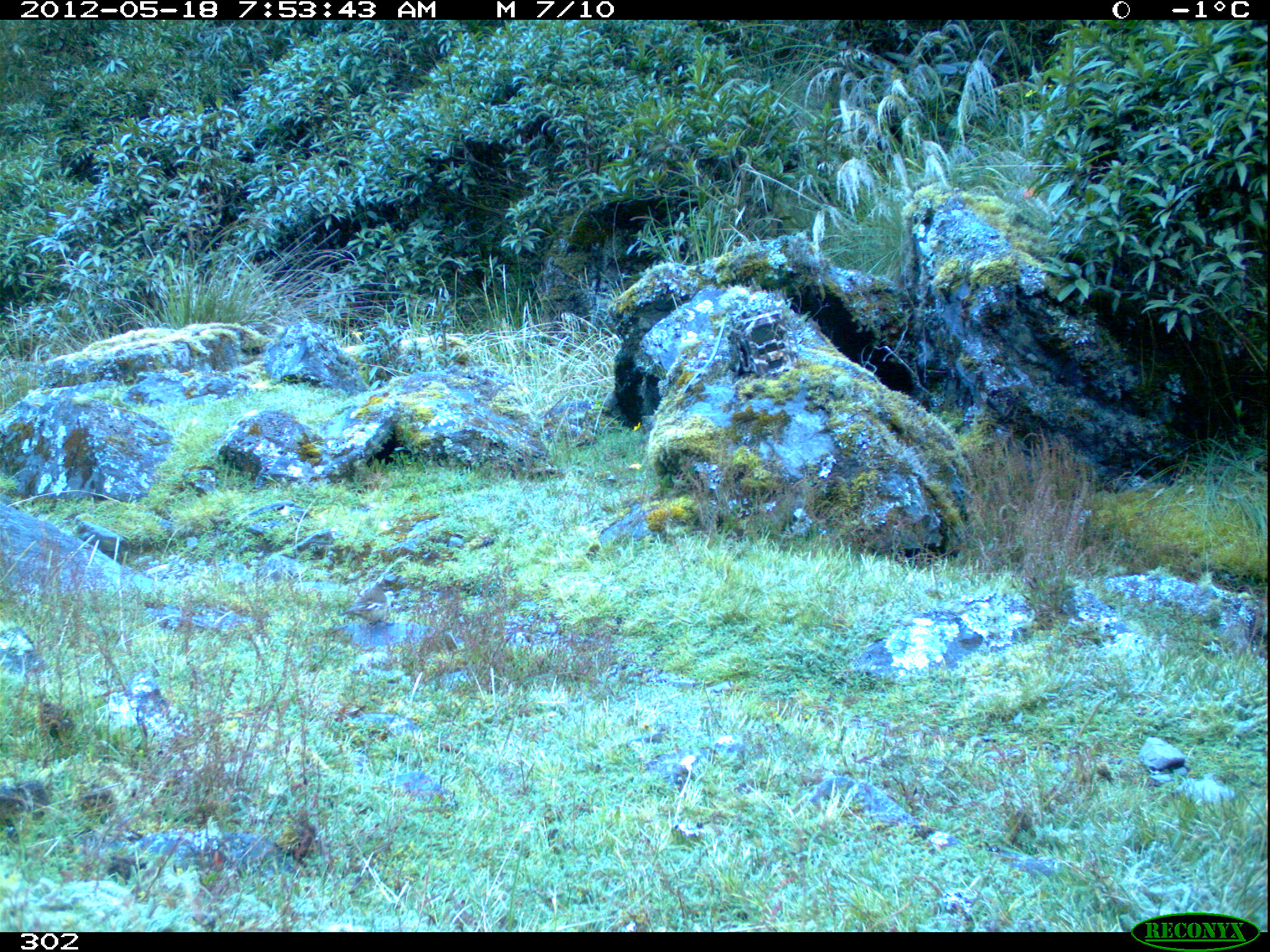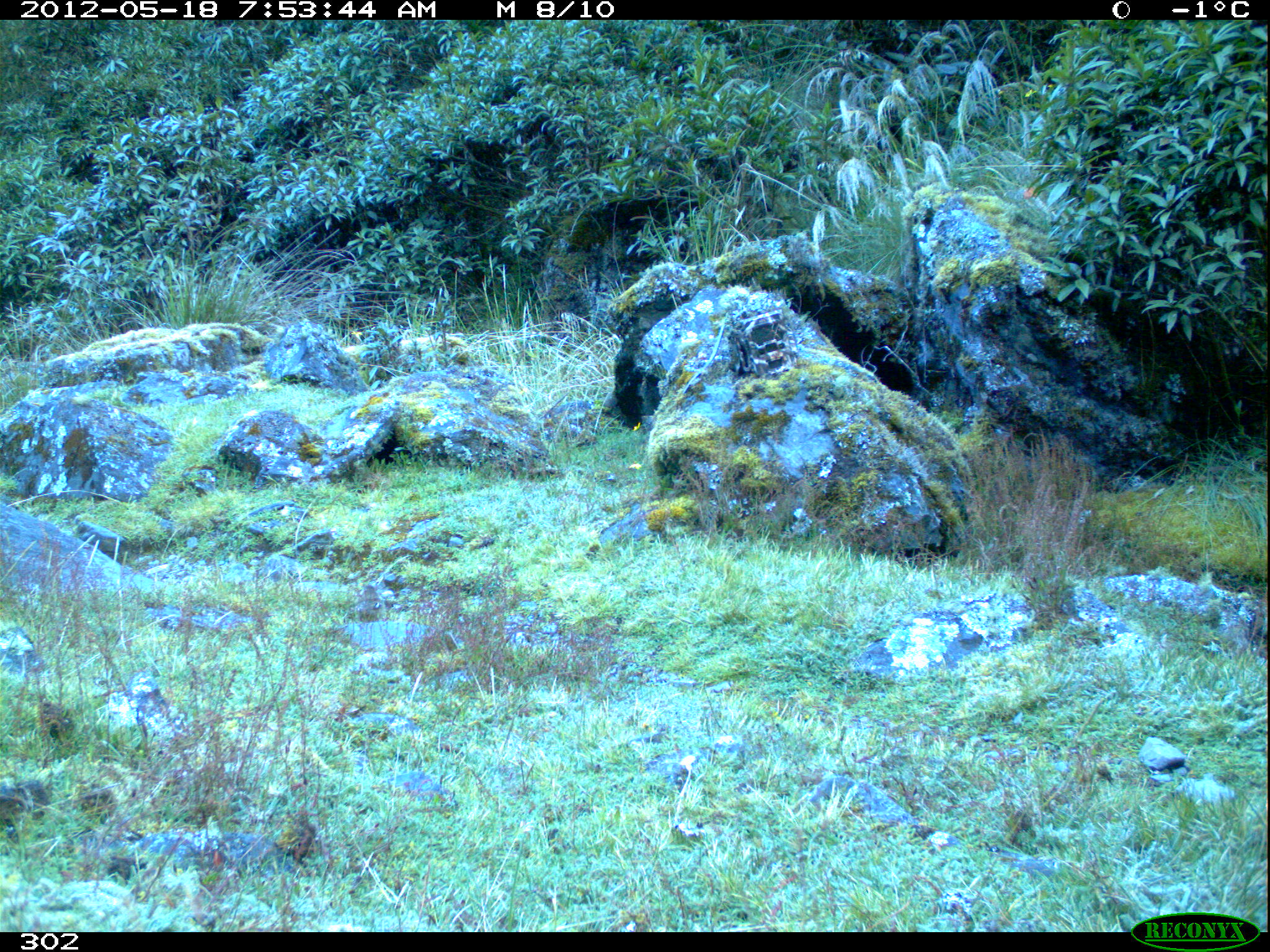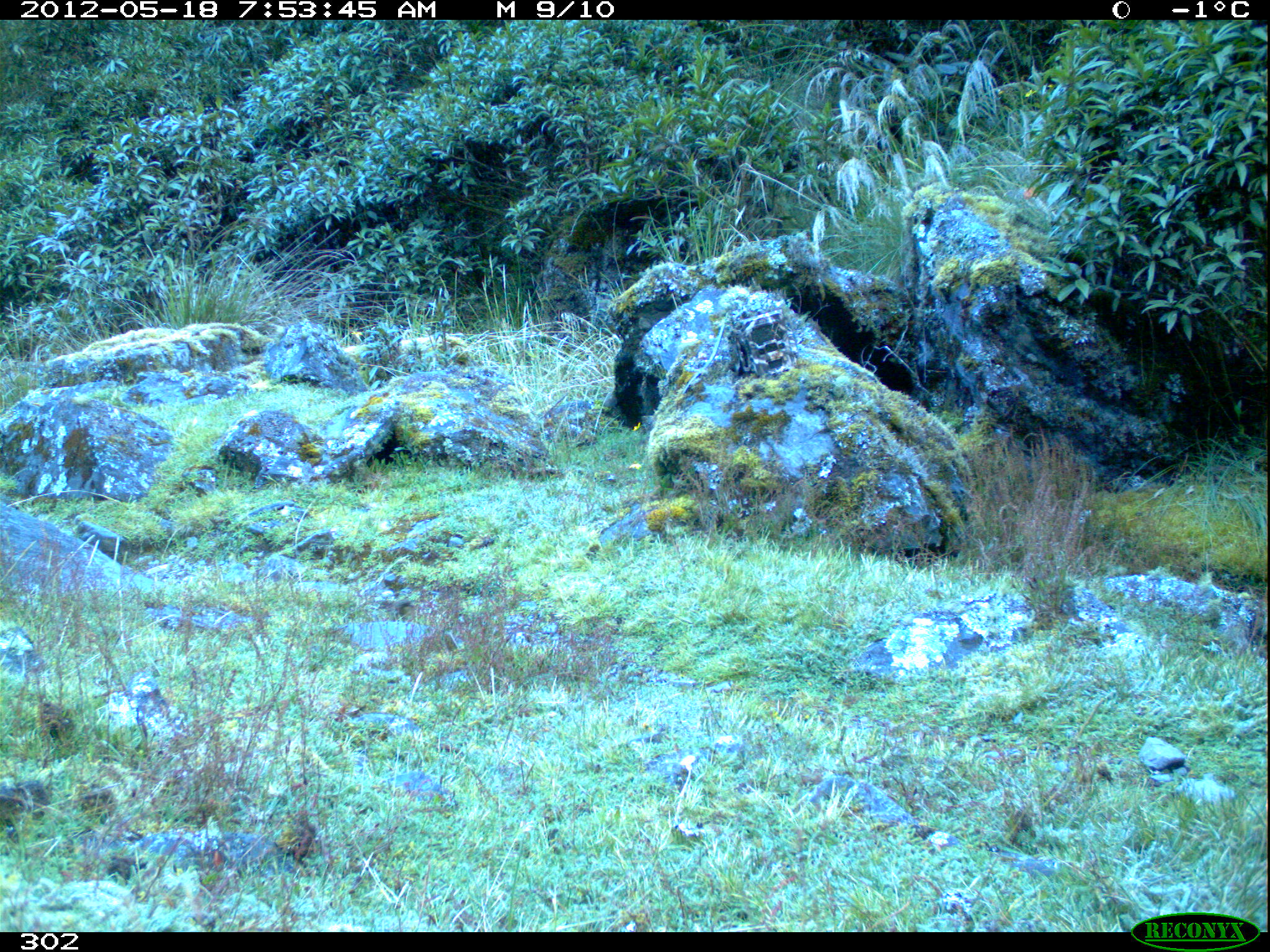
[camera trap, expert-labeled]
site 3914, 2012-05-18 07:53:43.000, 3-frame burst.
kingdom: Animalia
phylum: Chordata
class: Aves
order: Passeriformes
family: Furnariidae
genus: Cinclodes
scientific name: Cinclodes atacamensis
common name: white-winged cinclodes